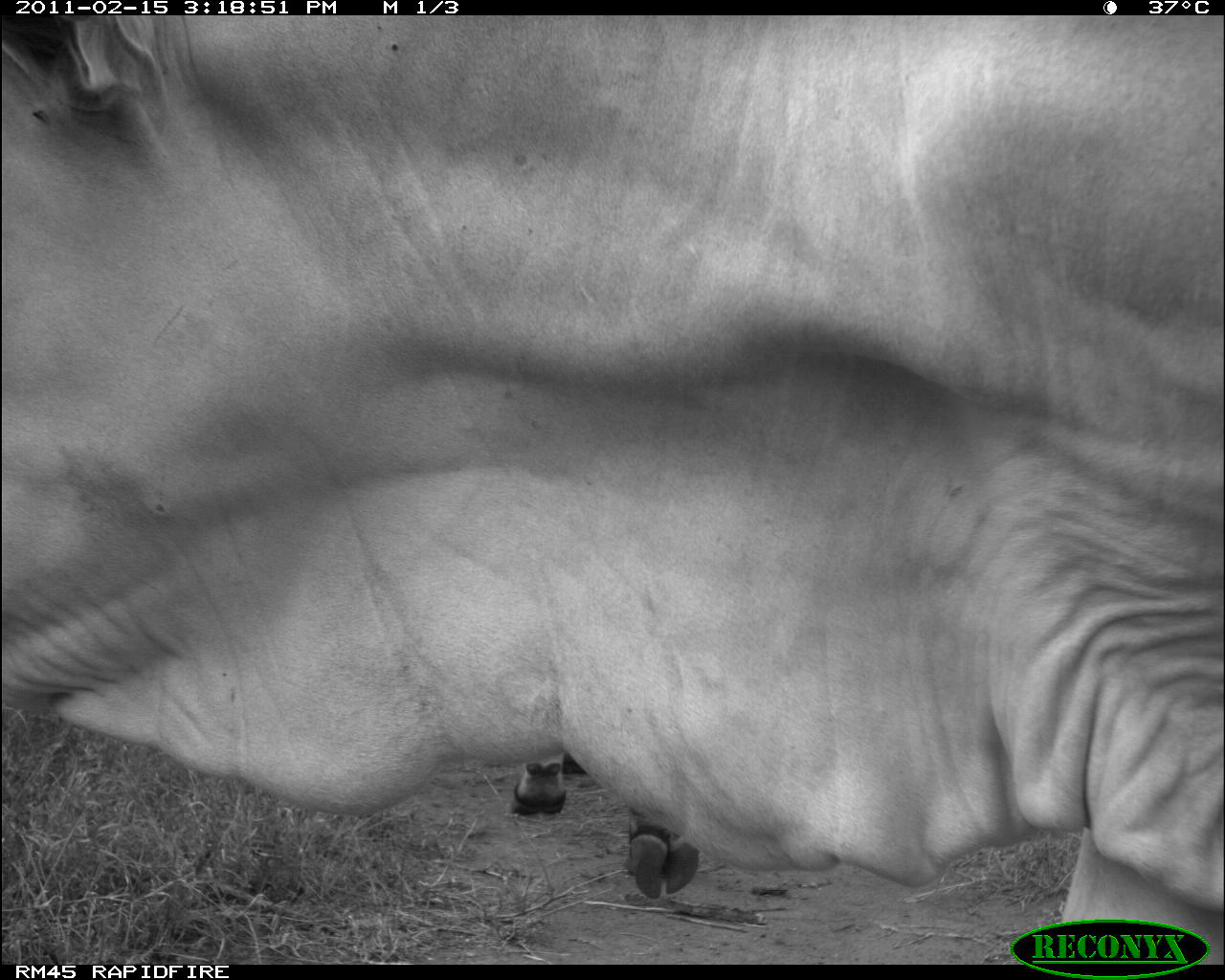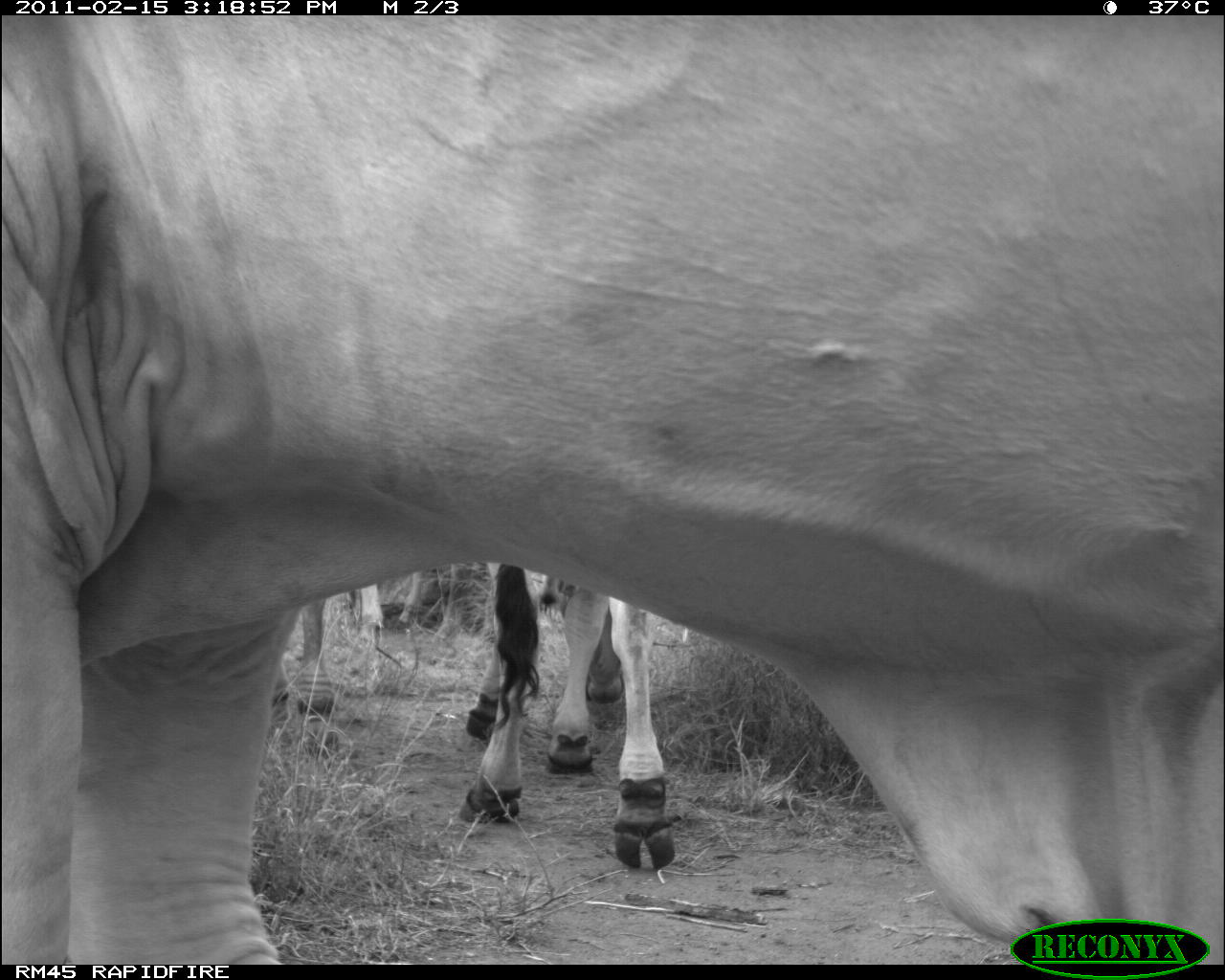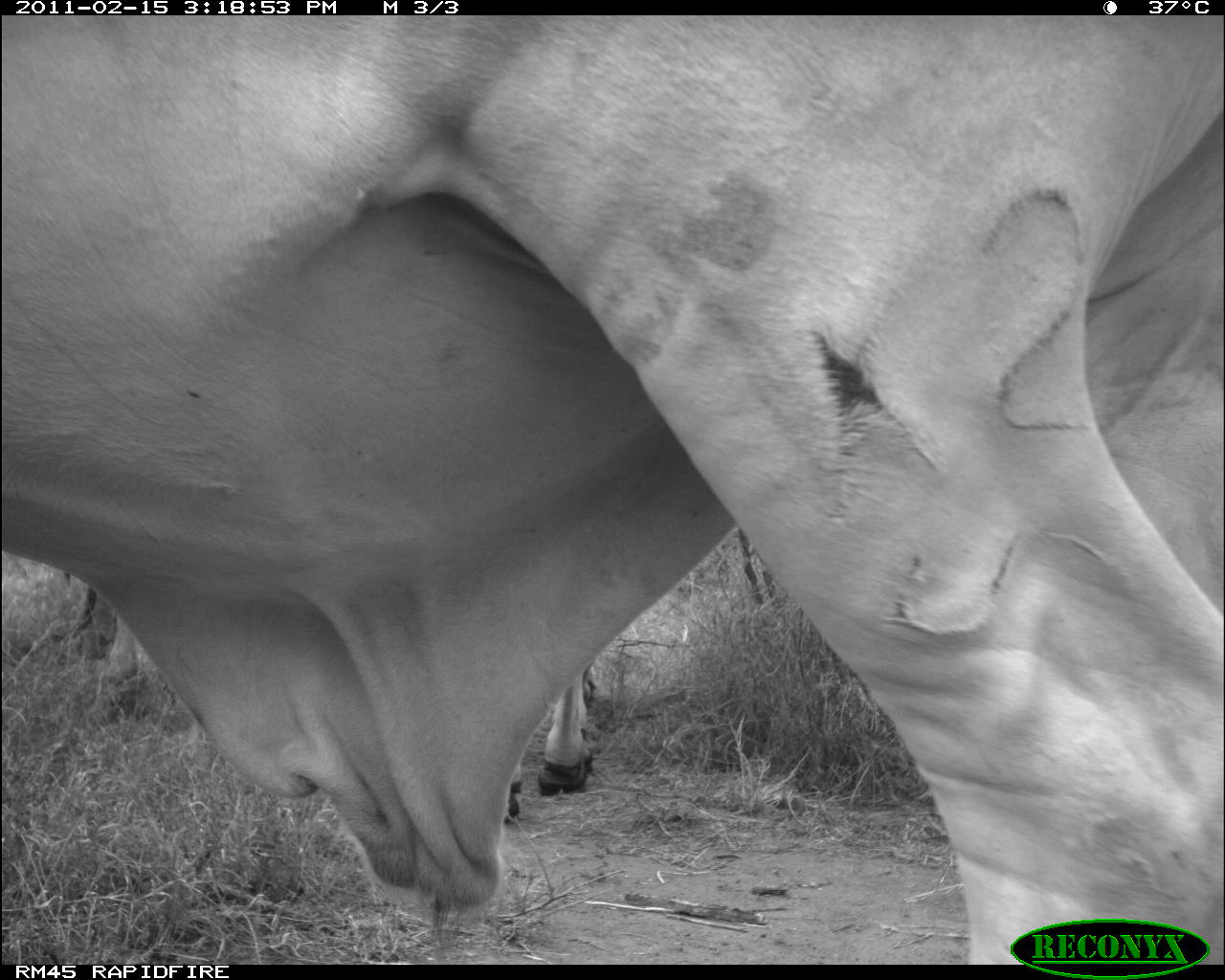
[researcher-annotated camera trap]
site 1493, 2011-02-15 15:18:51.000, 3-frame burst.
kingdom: Animalia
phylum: Chordata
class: Mammalia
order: Artiodactyla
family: Bovidae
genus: Bos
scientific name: Bos taurus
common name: domestic cattle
Bos taurus (domestic cattle), count 2.